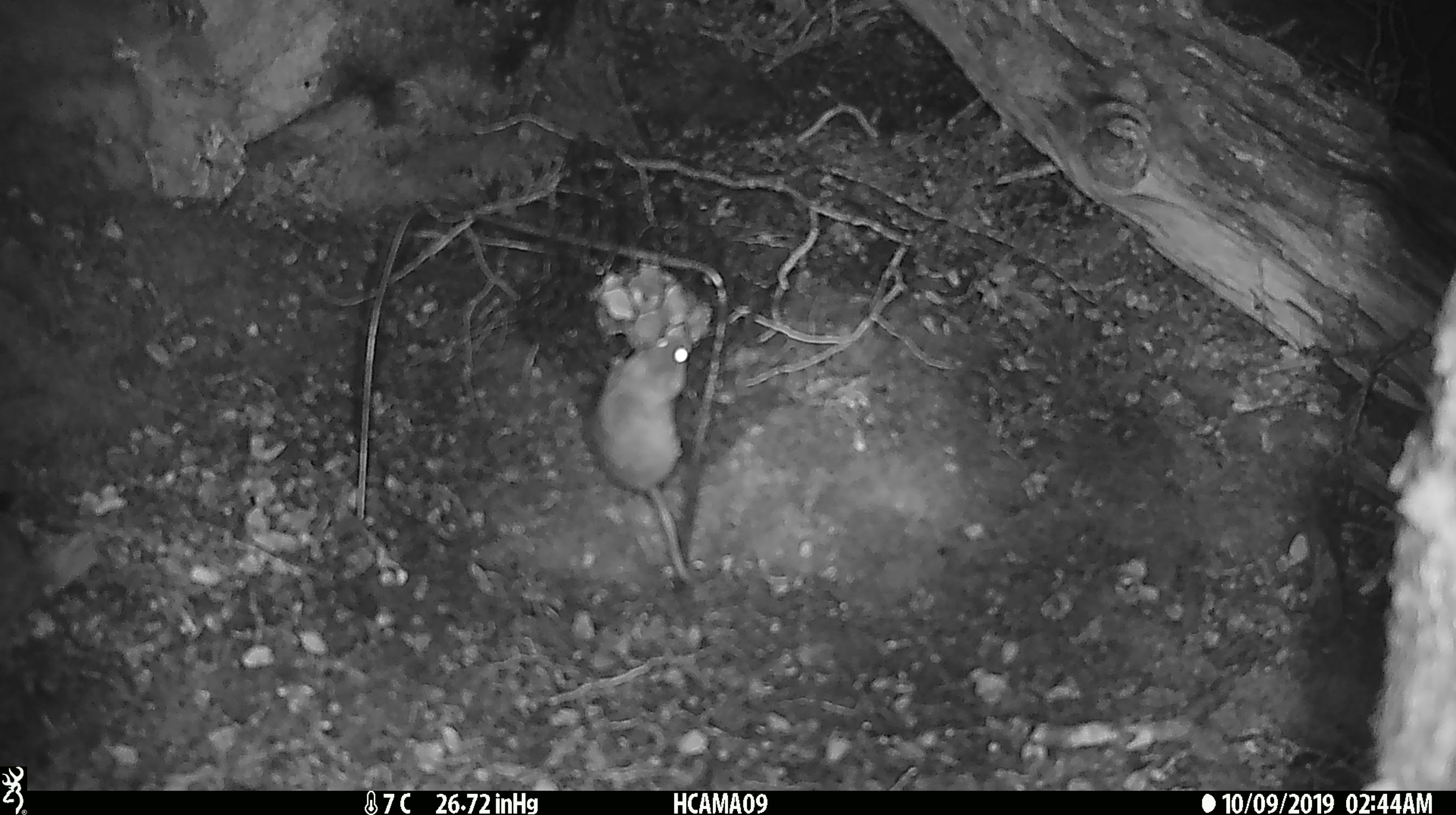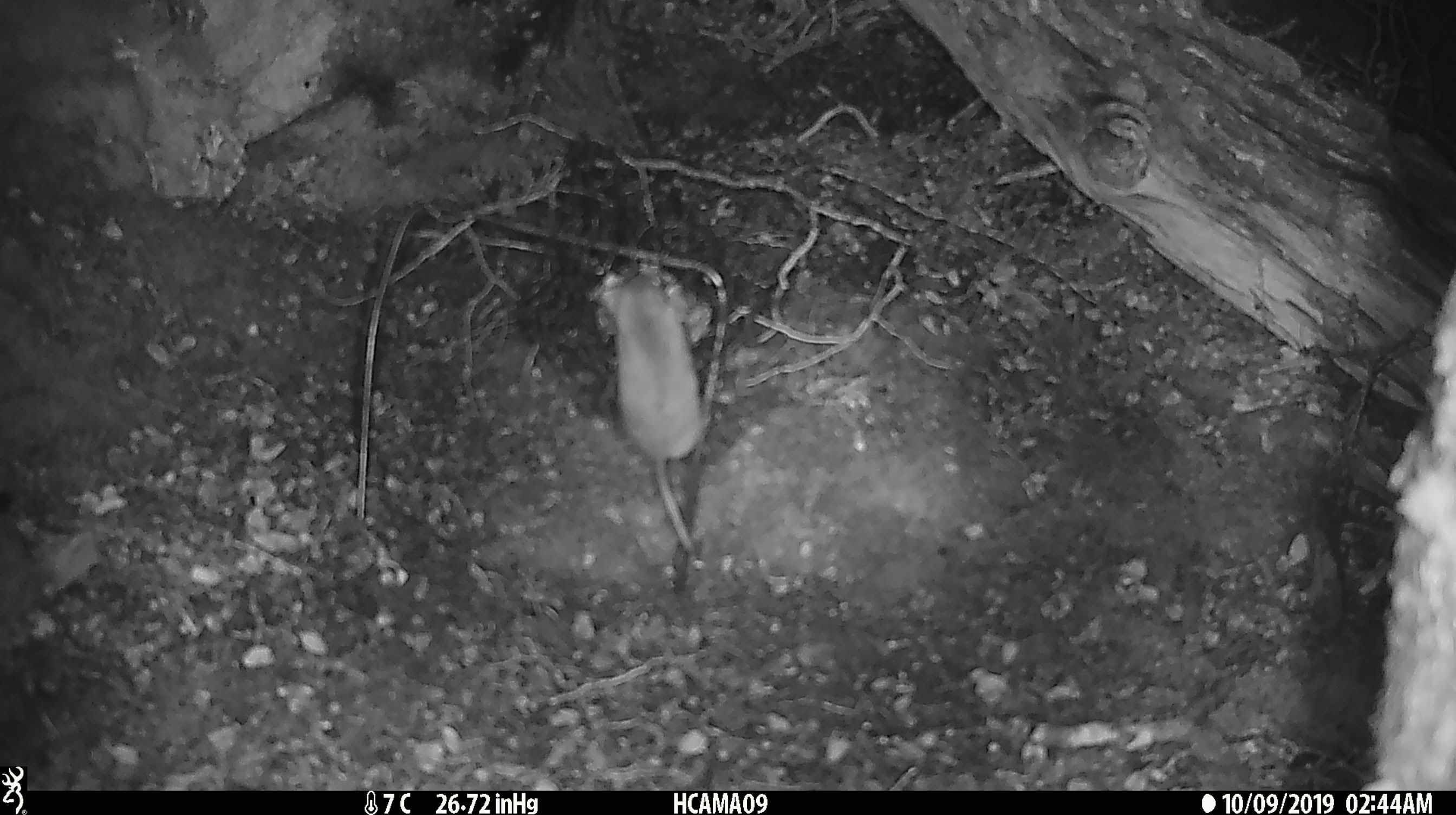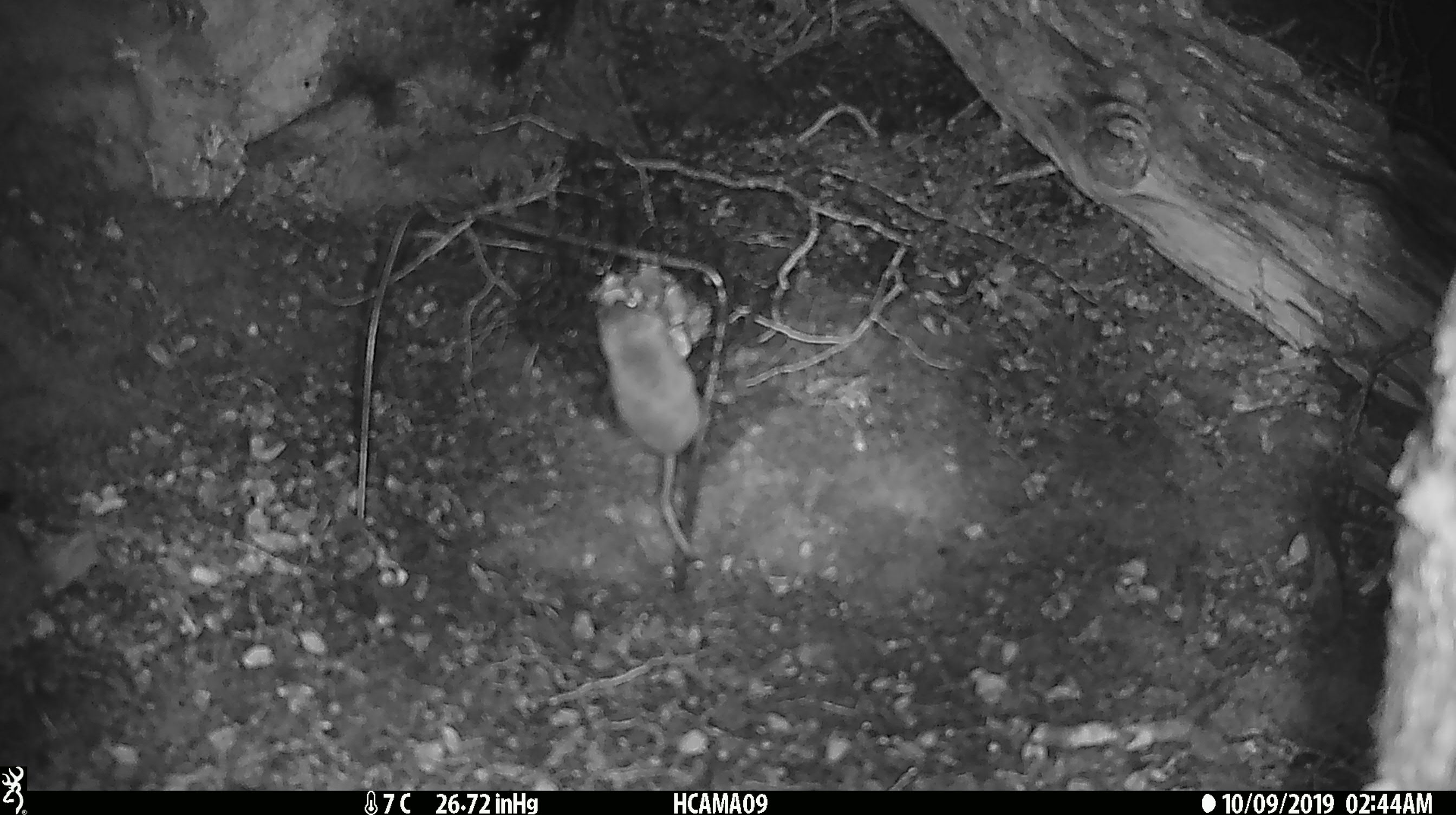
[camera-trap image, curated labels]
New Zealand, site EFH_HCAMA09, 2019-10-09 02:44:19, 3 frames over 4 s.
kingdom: Animalia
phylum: Chordata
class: Mammalia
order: Rodentia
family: Muridae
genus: Mus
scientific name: Mus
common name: mouse